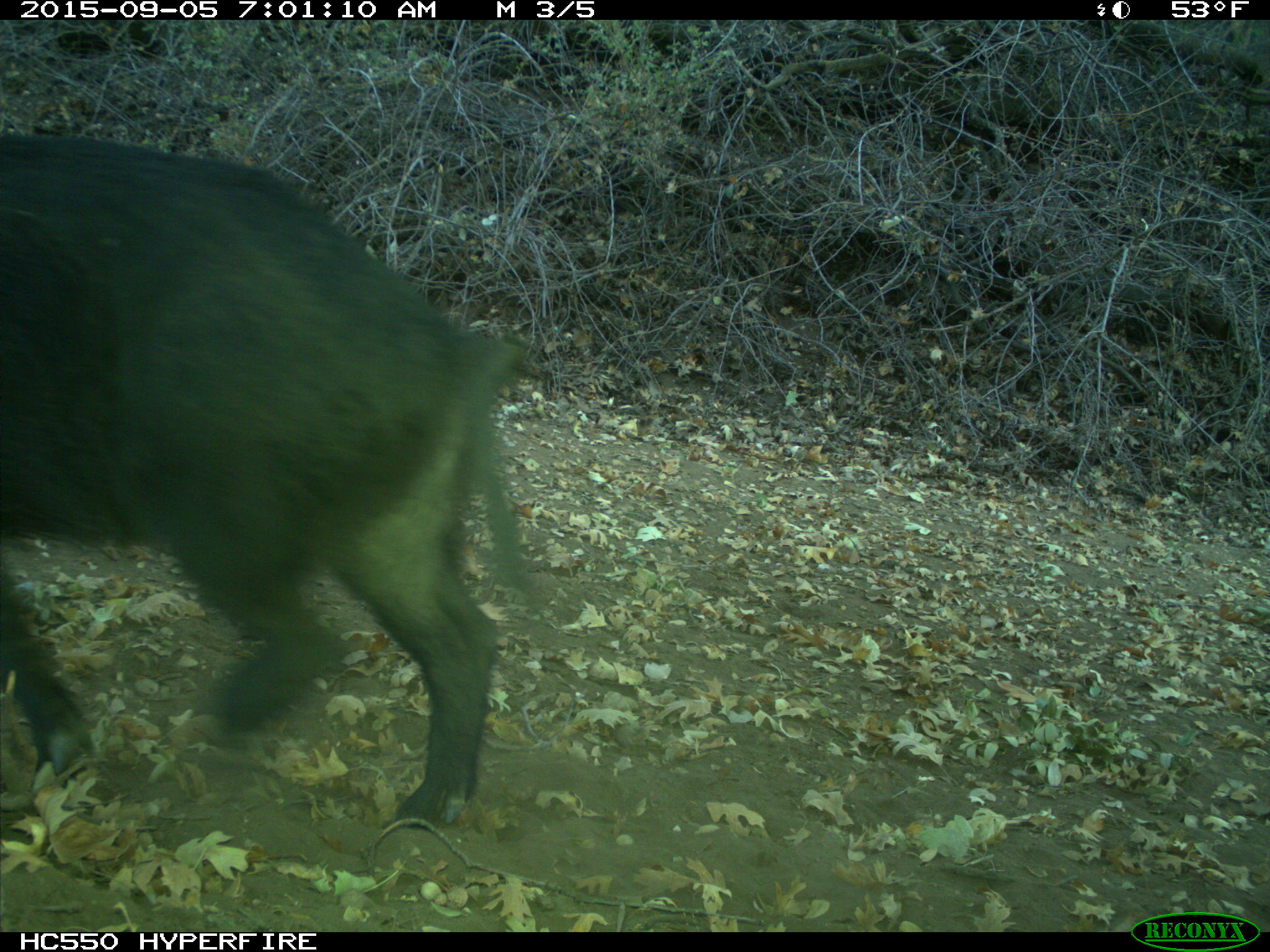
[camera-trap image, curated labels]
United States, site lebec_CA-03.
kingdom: Animalia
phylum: Chordata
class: Mammalia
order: Artiodactyla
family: Suidae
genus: Sus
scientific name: Sus scrofa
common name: wild boar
Sus scrofa (wild boar).